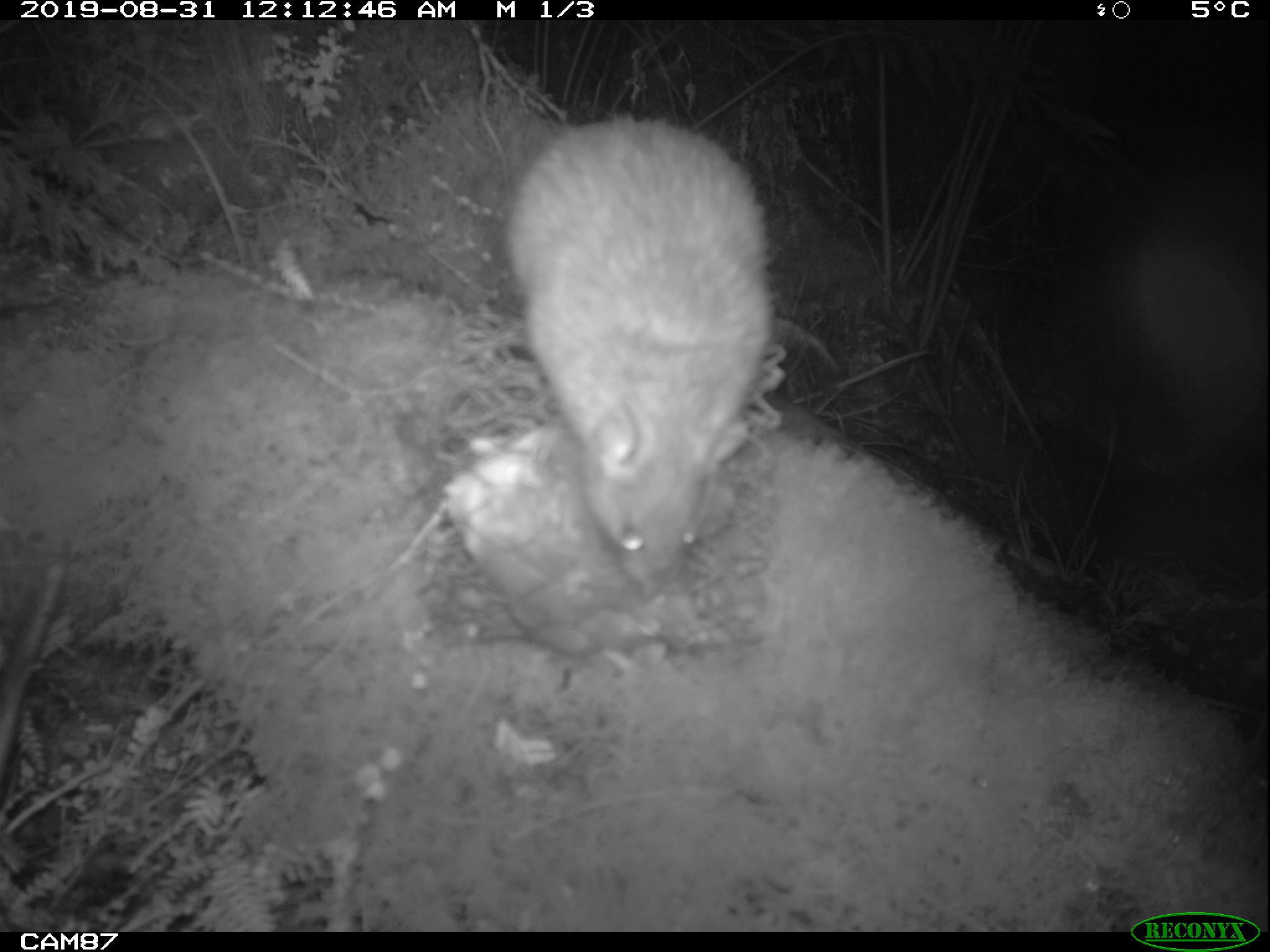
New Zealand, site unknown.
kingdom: Animalia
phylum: Chordata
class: Mammalia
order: Rodentia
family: Muridae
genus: Rattus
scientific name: Rattus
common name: rat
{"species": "rat (Rattus)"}